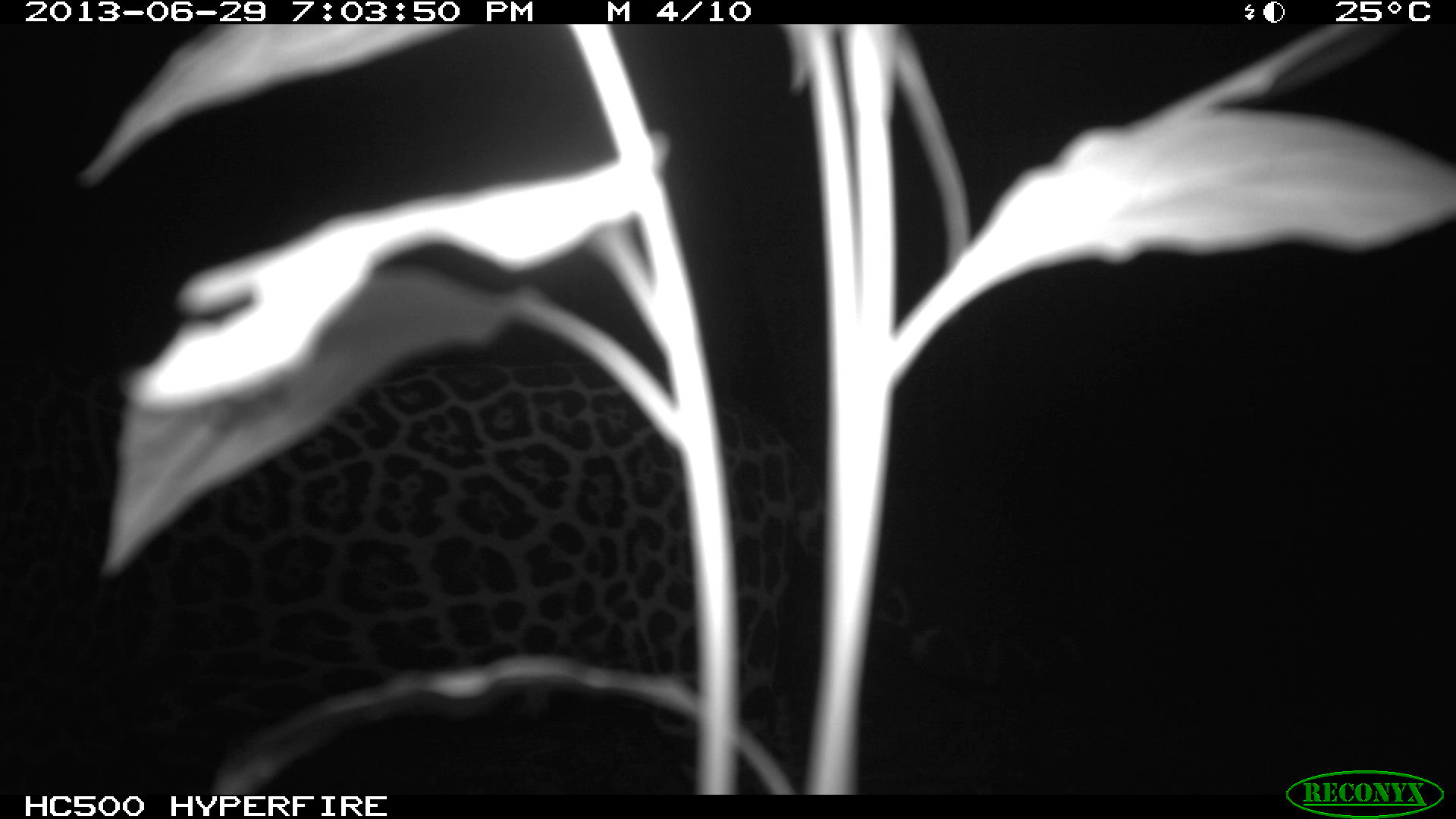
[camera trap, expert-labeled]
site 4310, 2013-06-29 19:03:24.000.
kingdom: Animalia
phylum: Chordata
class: Mammalia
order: Carnivora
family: Felidae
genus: Panthera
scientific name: Panthera onca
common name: jaguar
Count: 1.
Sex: female.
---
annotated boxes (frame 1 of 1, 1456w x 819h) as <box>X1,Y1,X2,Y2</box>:
panthera onca: <box>0,361,1084,791</box>